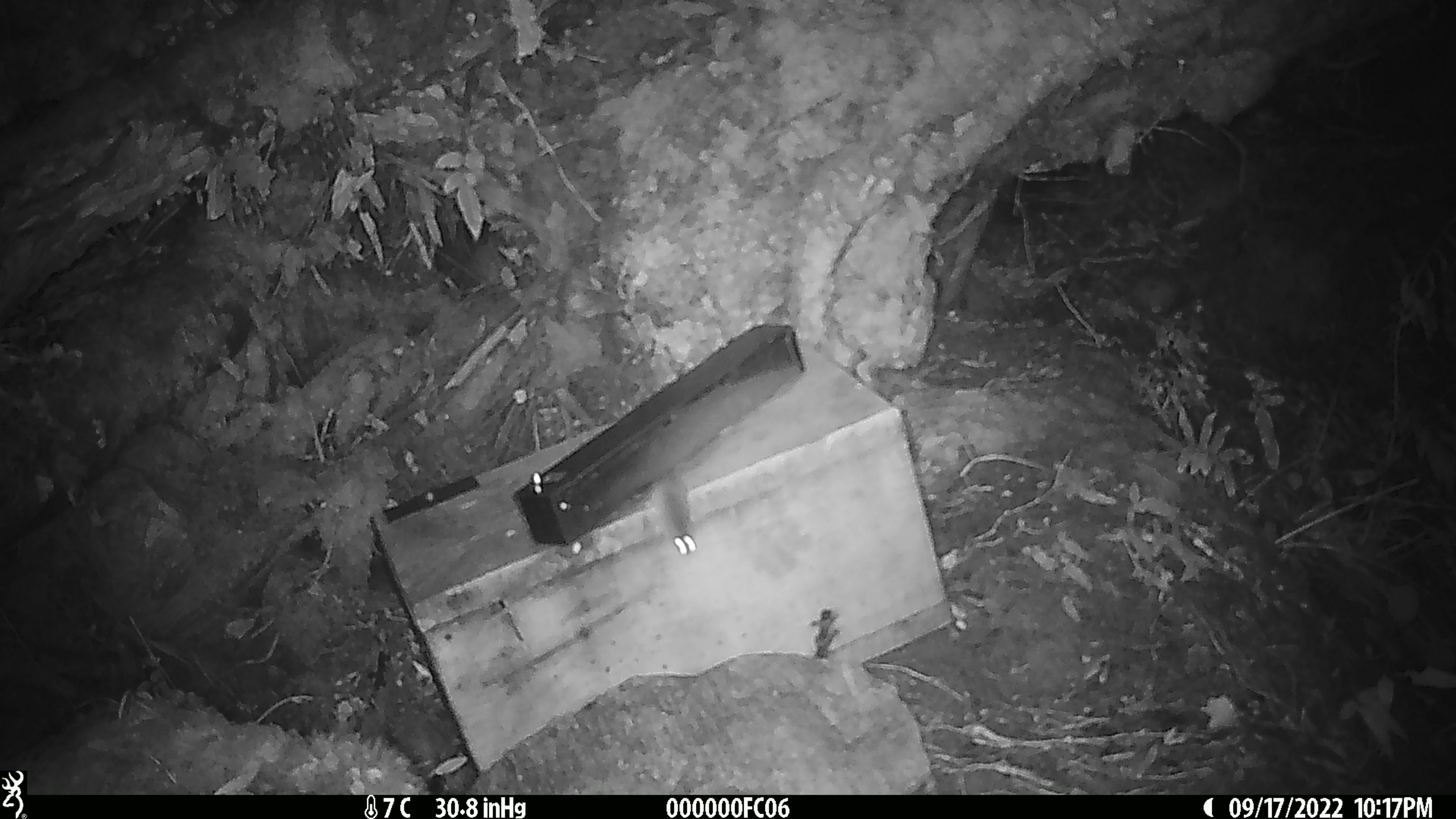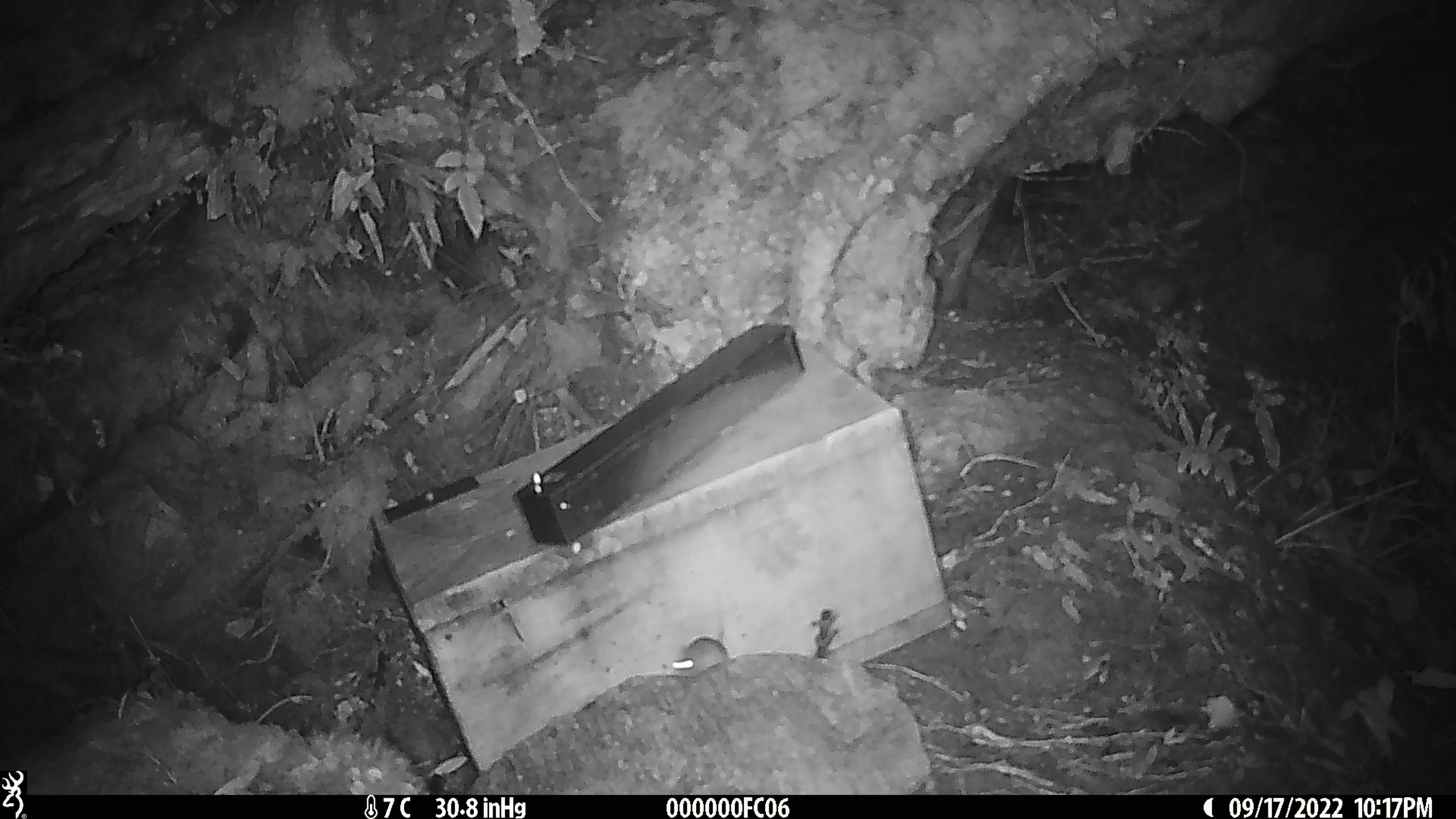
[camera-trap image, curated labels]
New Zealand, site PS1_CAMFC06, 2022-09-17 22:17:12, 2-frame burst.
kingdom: Animalia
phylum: Chordata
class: Mammalia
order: Rodentia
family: Muridae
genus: Mus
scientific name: Mus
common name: mouse